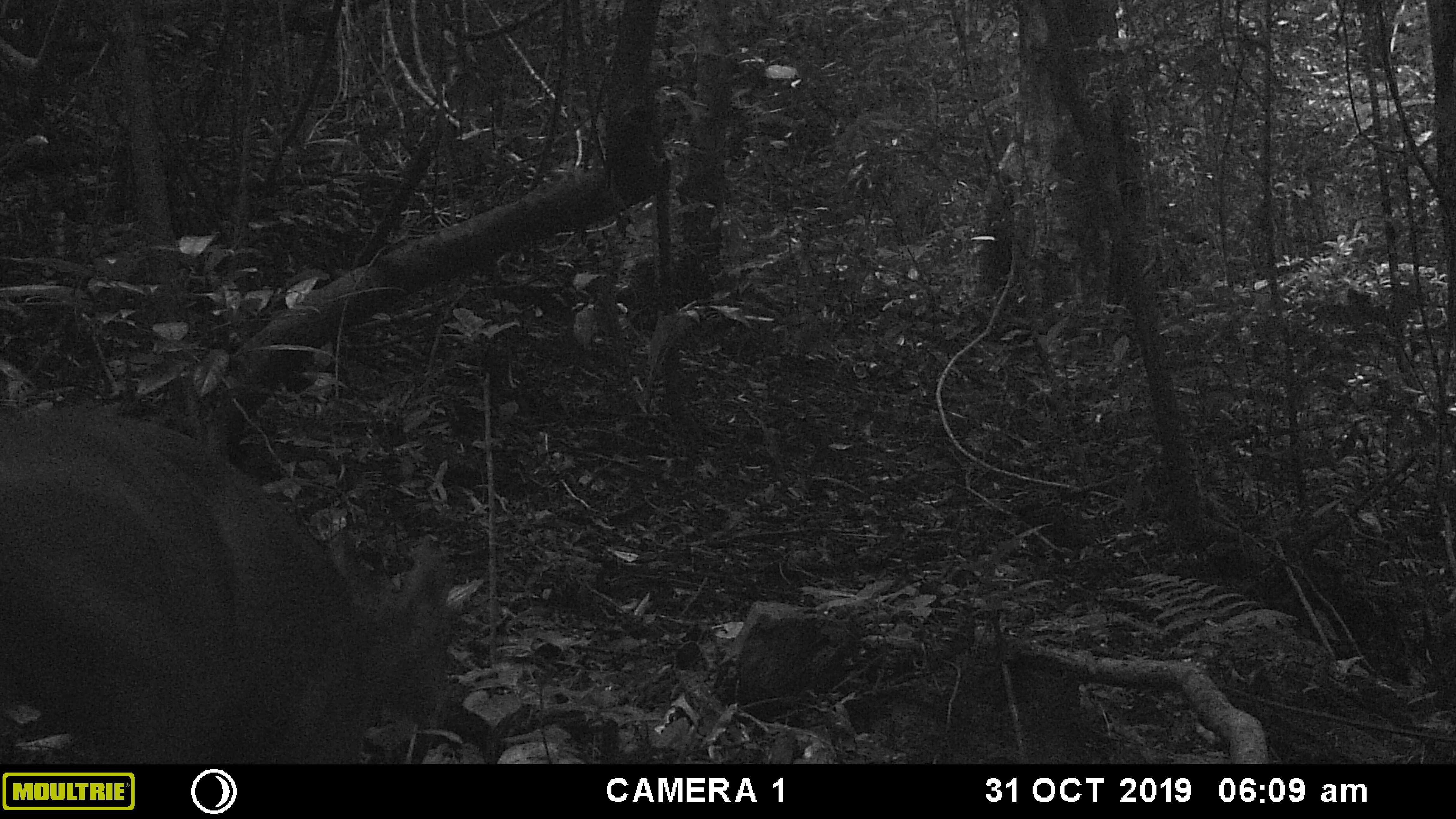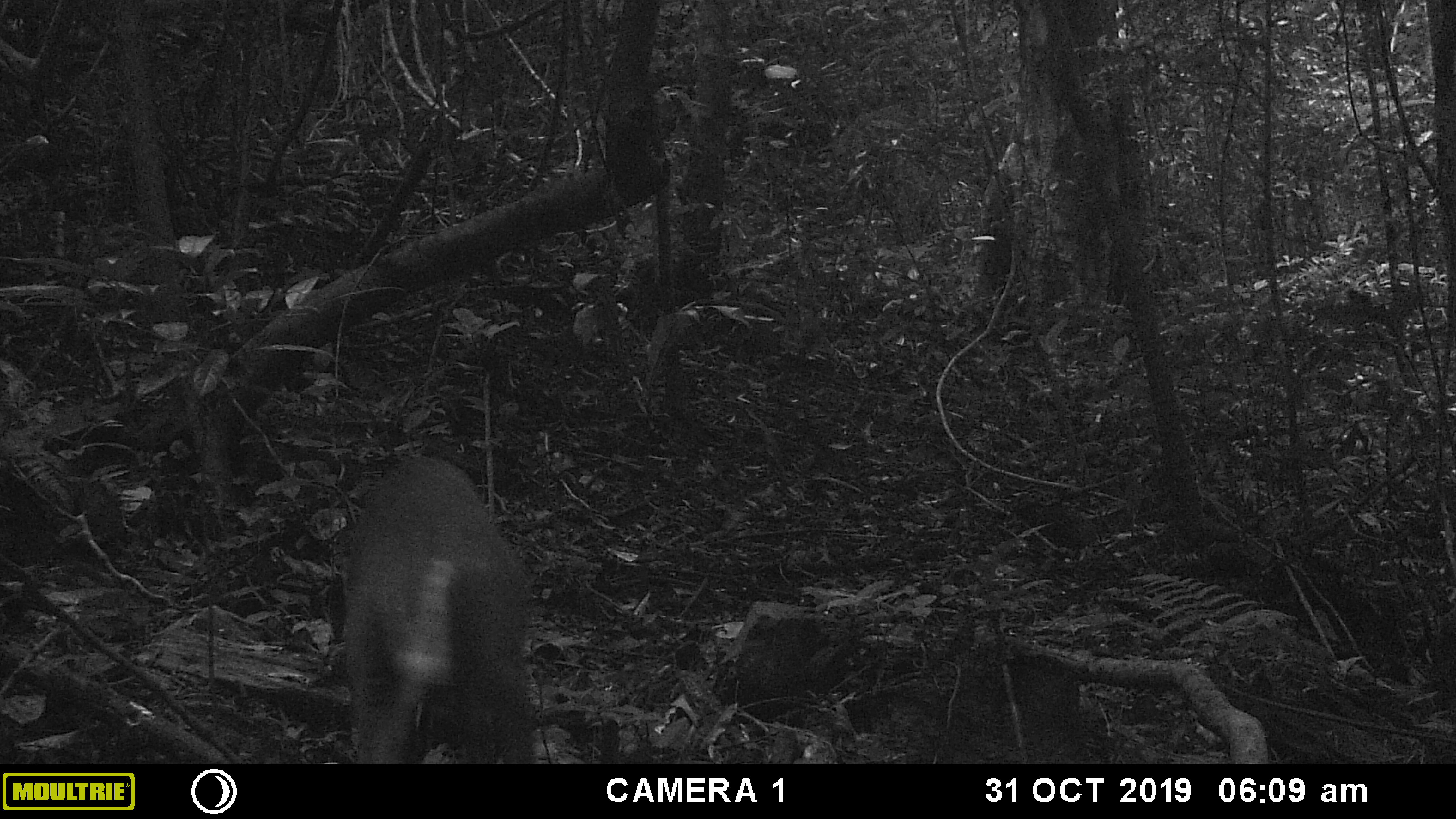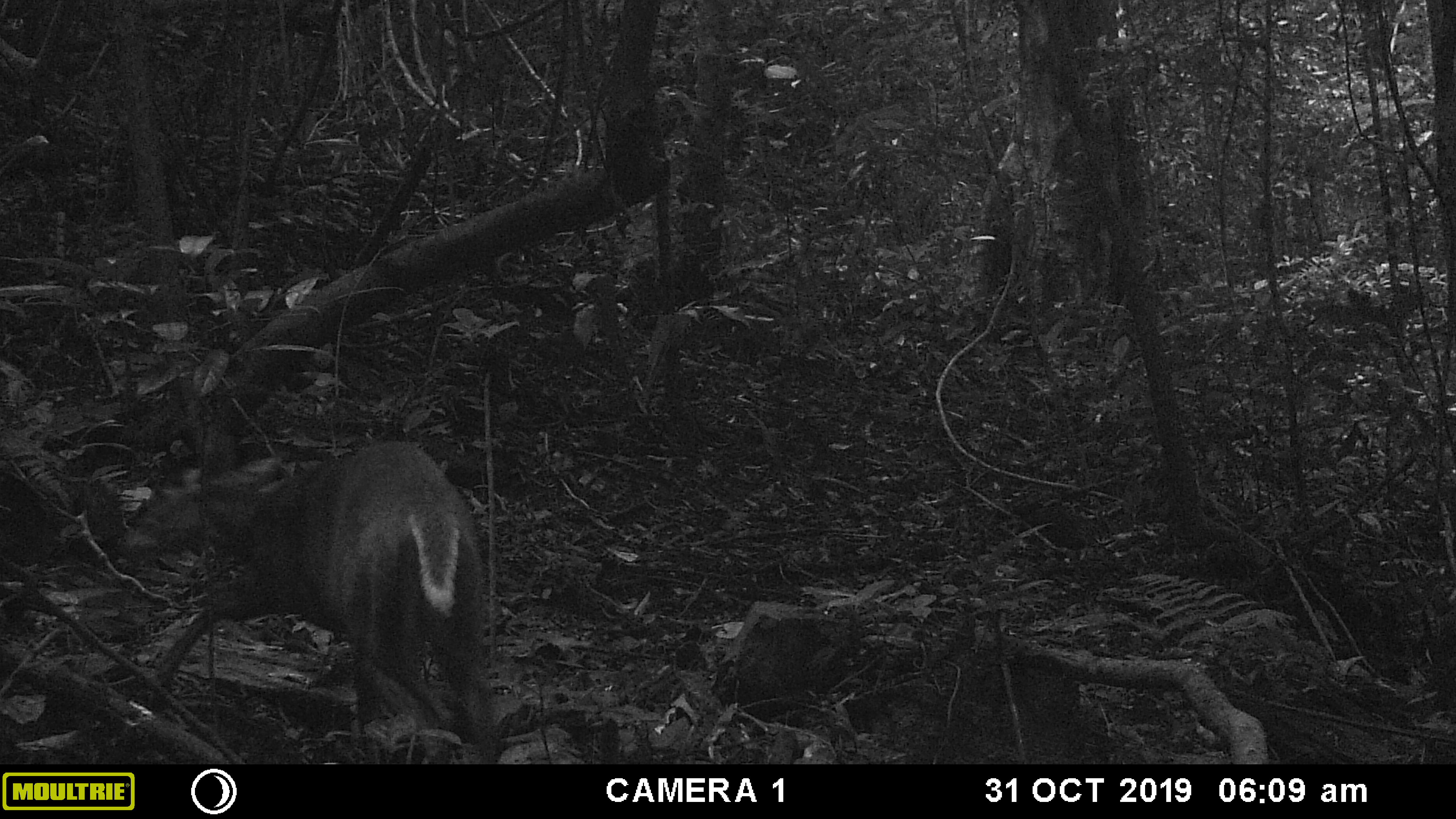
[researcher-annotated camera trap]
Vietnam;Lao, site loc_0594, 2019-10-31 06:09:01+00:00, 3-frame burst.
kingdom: Animalia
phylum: Chordata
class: Mammalia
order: Artiodactyla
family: Cervidae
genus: Muntiacus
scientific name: Muntiacus muntjak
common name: red muntjac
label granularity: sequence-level